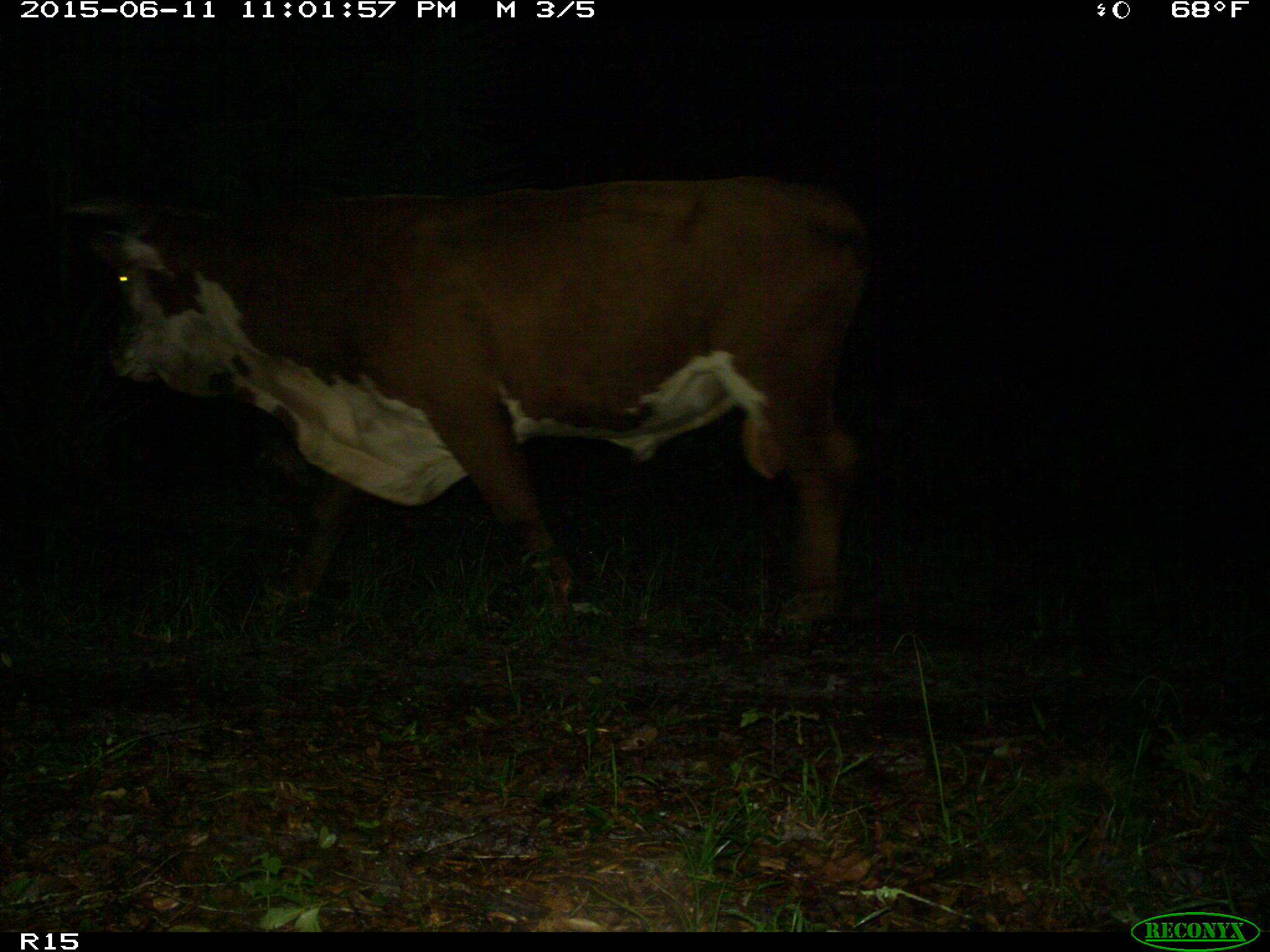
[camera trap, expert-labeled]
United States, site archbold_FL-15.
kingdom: Animalia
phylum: Chordata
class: Mammalia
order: Artiodactyla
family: Bovidae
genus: Bos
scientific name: Bos taurus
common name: domestic cow